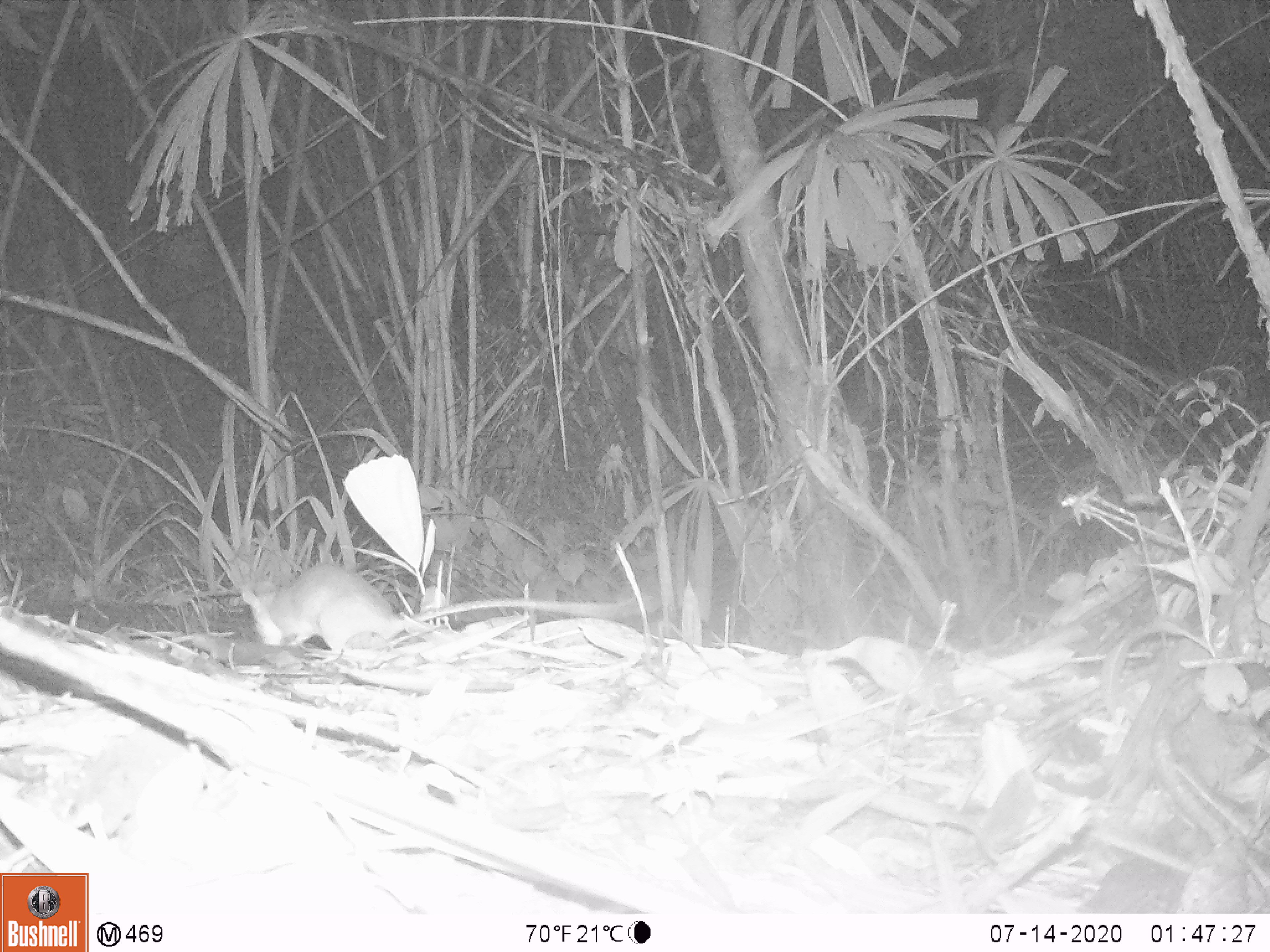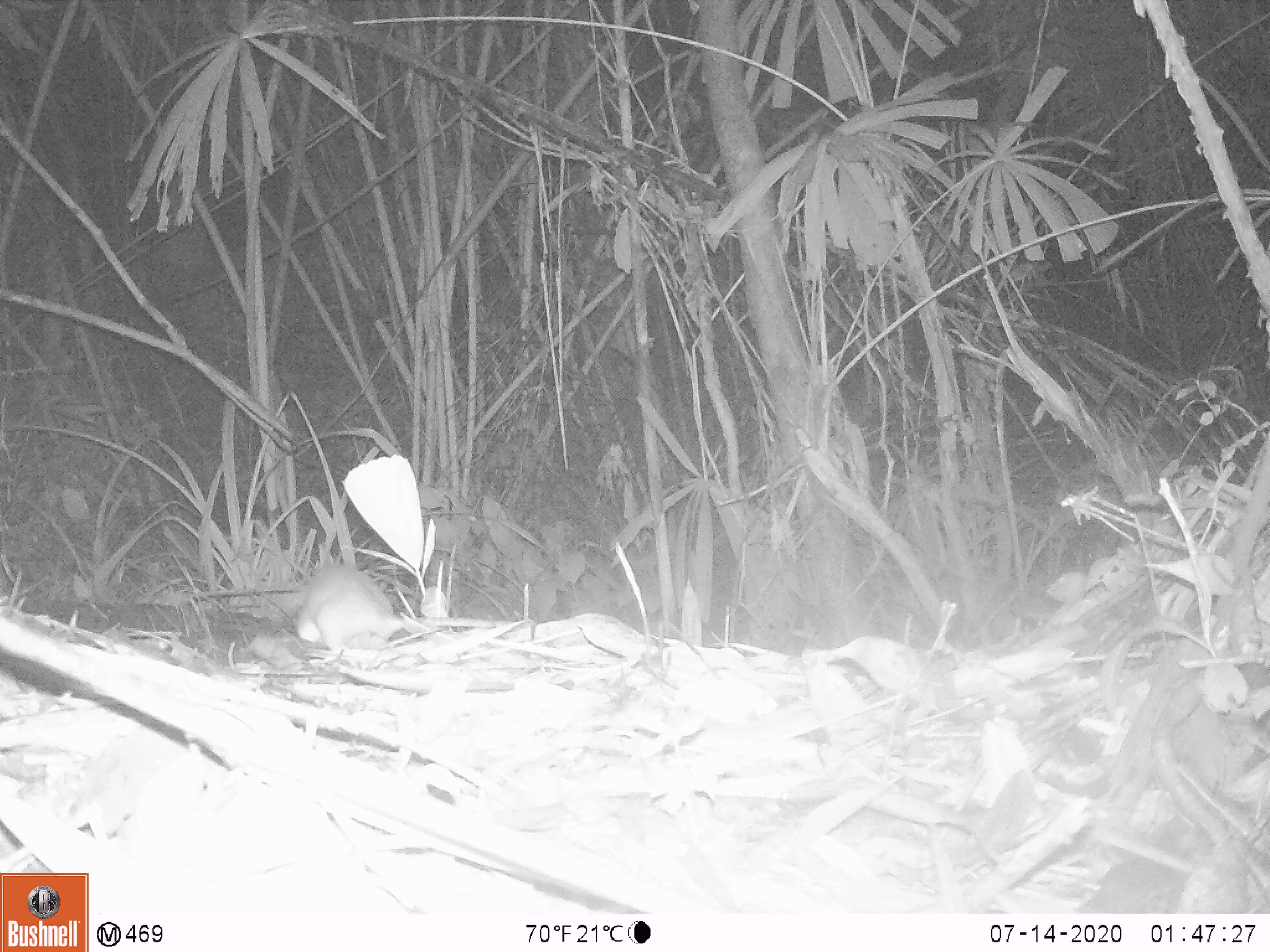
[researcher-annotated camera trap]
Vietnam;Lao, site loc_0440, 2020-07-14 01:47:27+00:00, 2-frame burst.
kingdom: Animalia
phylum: Chordata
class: Mammalia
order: Rodentia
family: Muridae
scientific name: Muridae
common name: old-world mice and rats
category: unidentified murid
Unidentified murid (old-world mice and rats) (Muridae). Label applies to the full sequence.